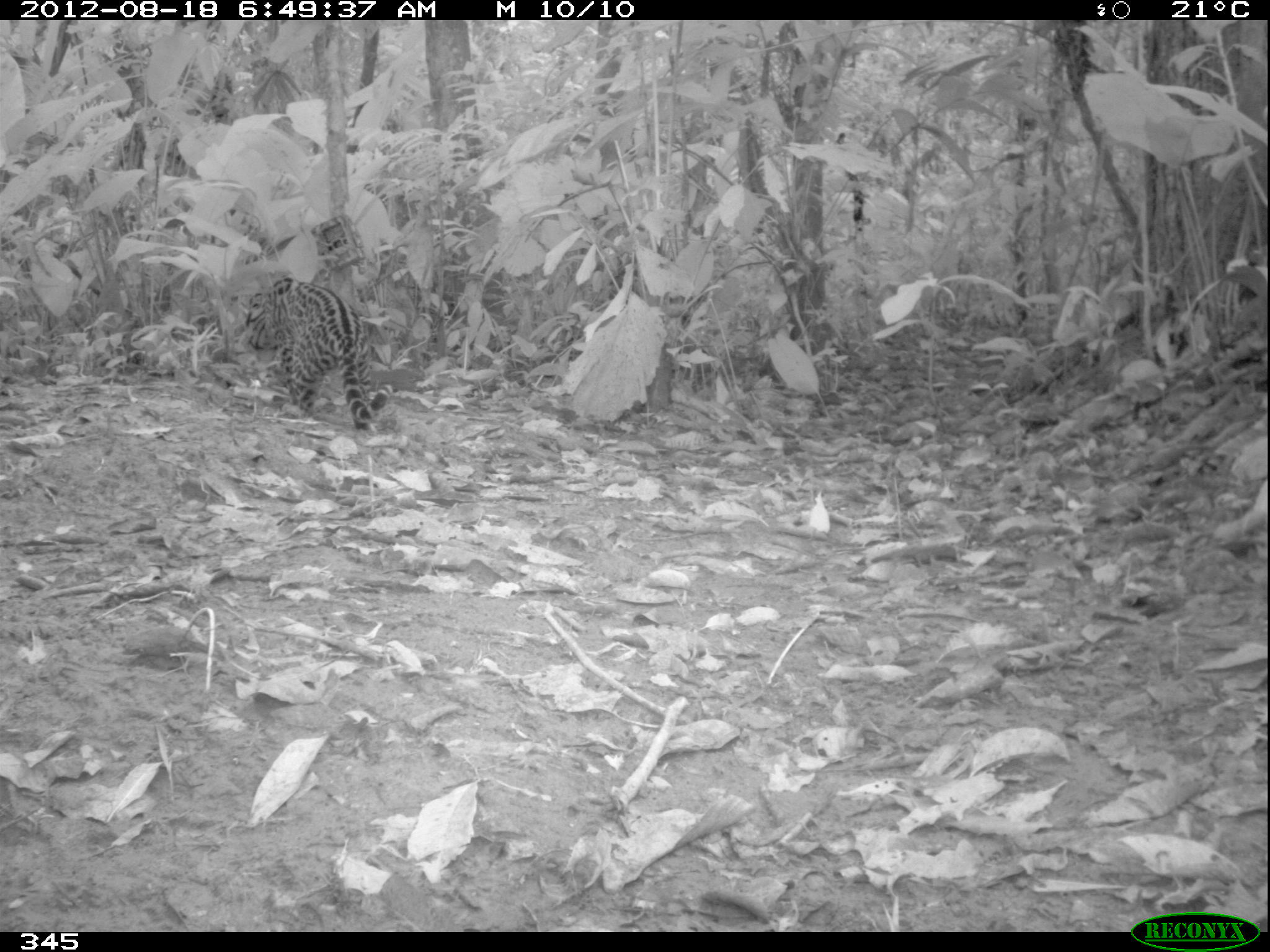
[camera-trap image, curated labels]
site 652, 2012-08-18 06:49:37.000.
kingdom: Animalia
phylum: Chordata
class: Mammalia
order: Carnivora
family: Felidae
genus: Leopardus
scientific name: Leopardus pardalis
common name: ocelot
Leopardus pardalis (ocelot).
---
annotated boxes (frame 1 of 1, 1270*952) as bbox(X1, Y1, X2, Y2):
leopardus pardalis: bbox(236, 268, 395, 430)